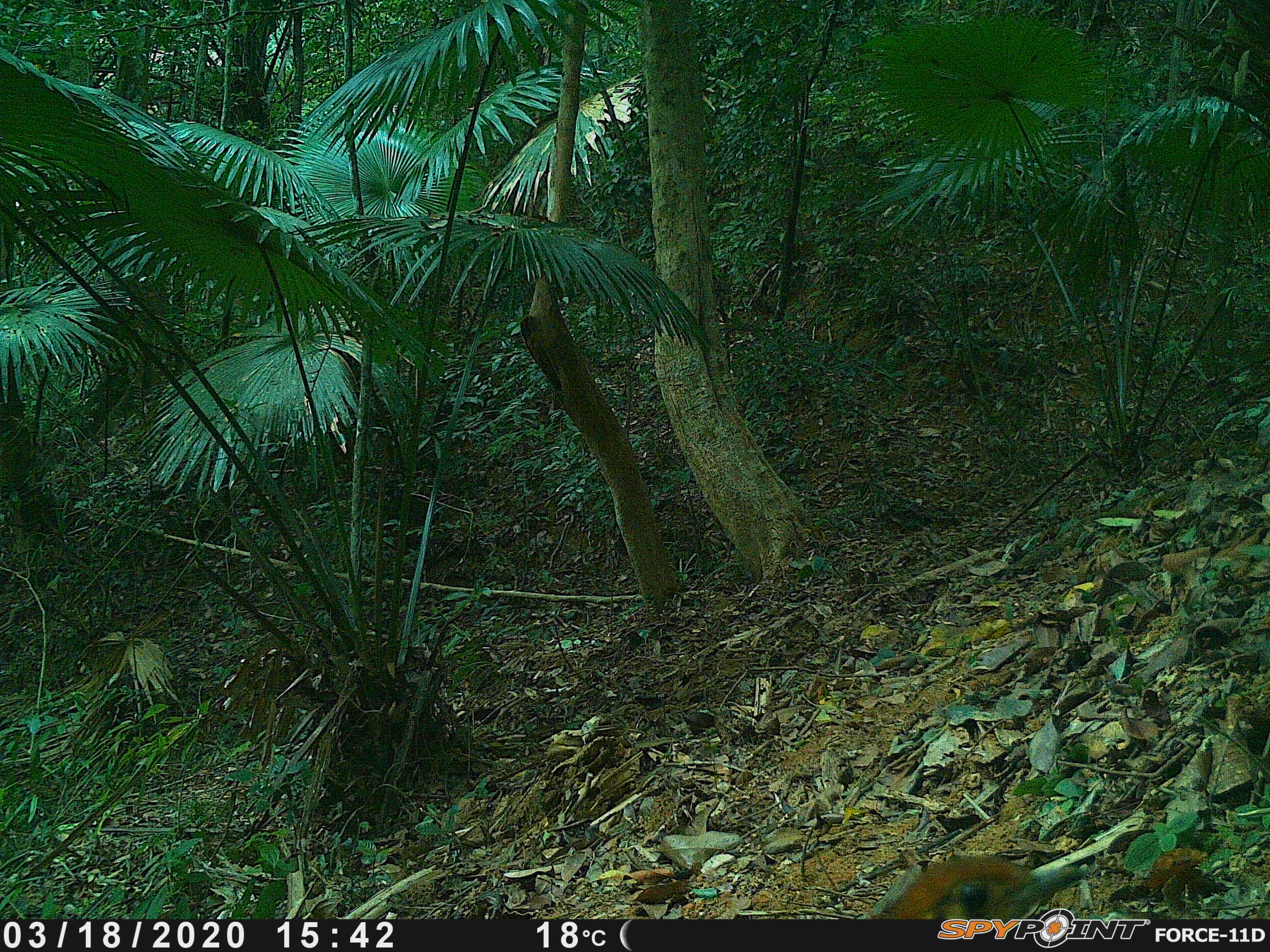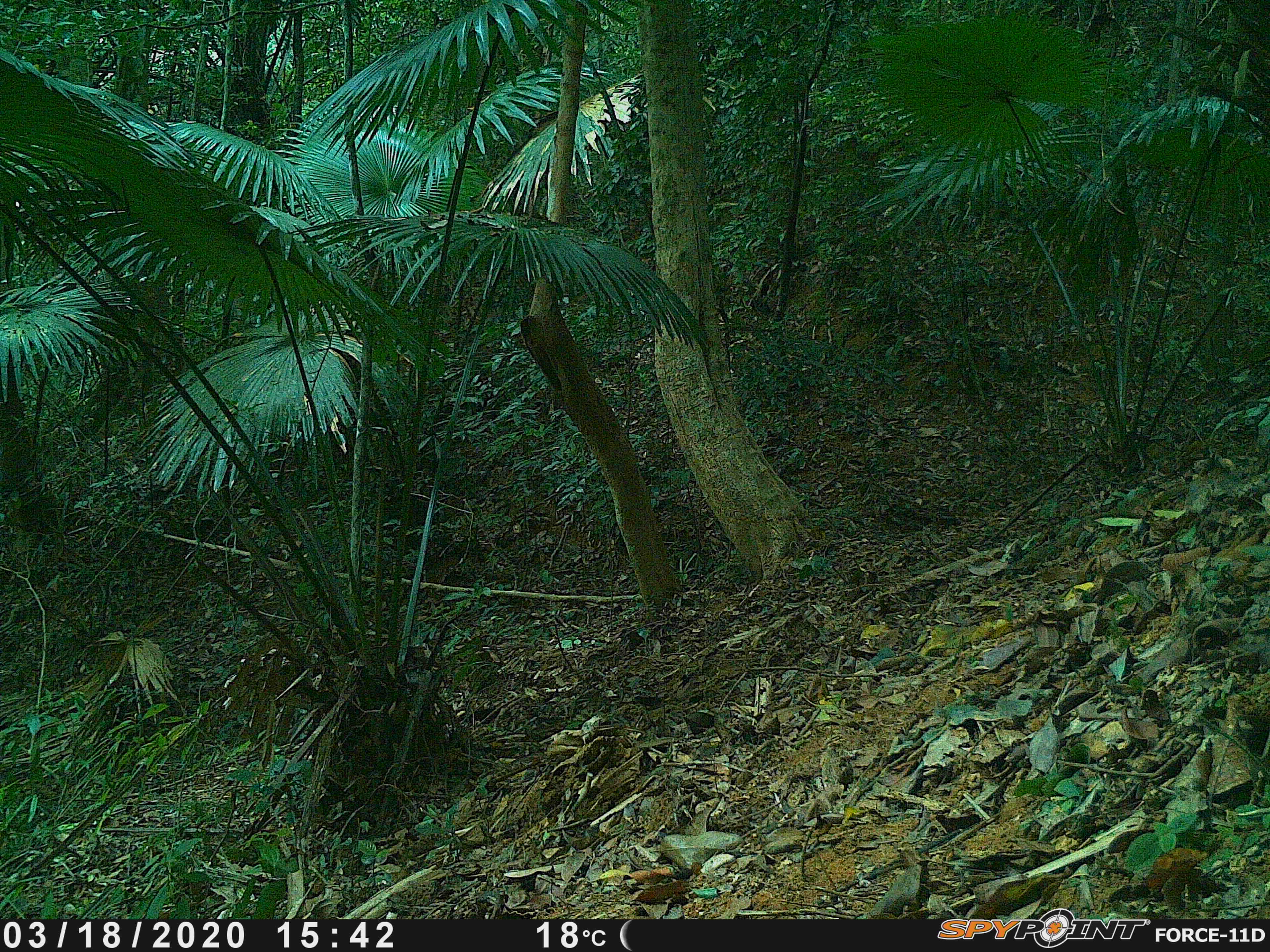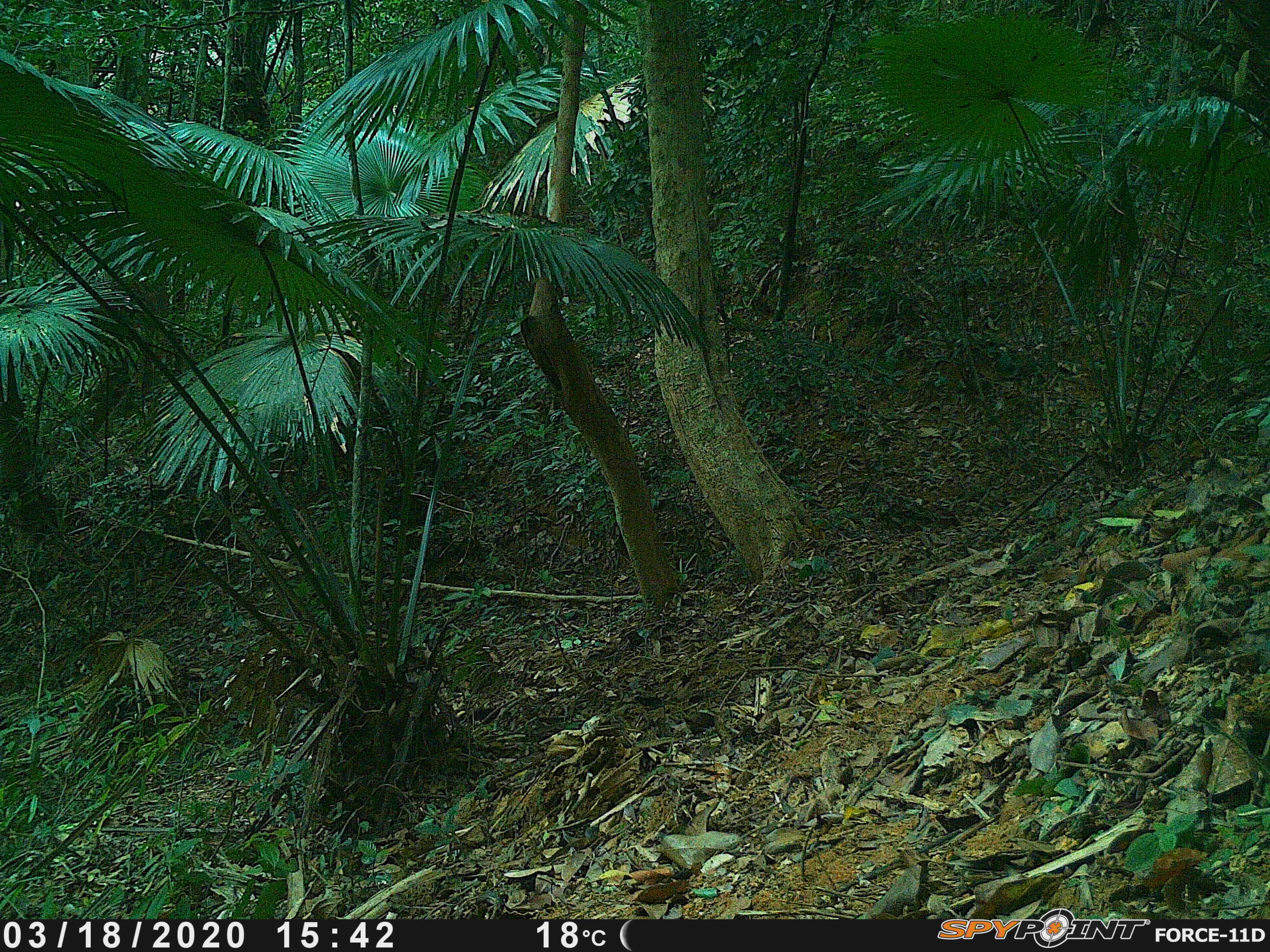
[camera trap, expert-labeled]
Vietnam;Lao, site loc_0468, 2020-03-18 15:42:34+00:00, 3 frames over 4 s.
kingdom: Animalia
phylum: Chordata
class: Aves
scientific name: Aves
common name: bird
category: unidentified bird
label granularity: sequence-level